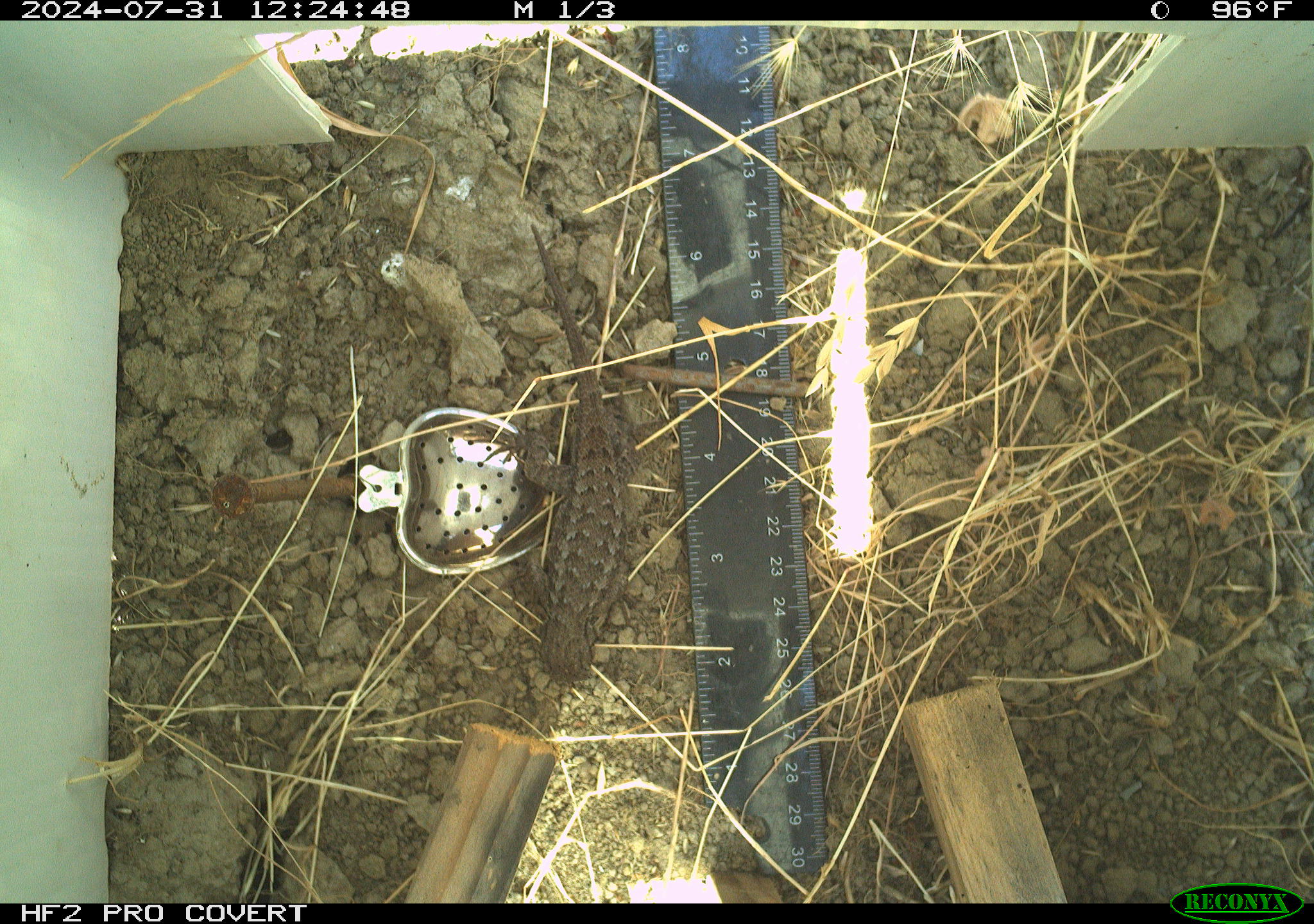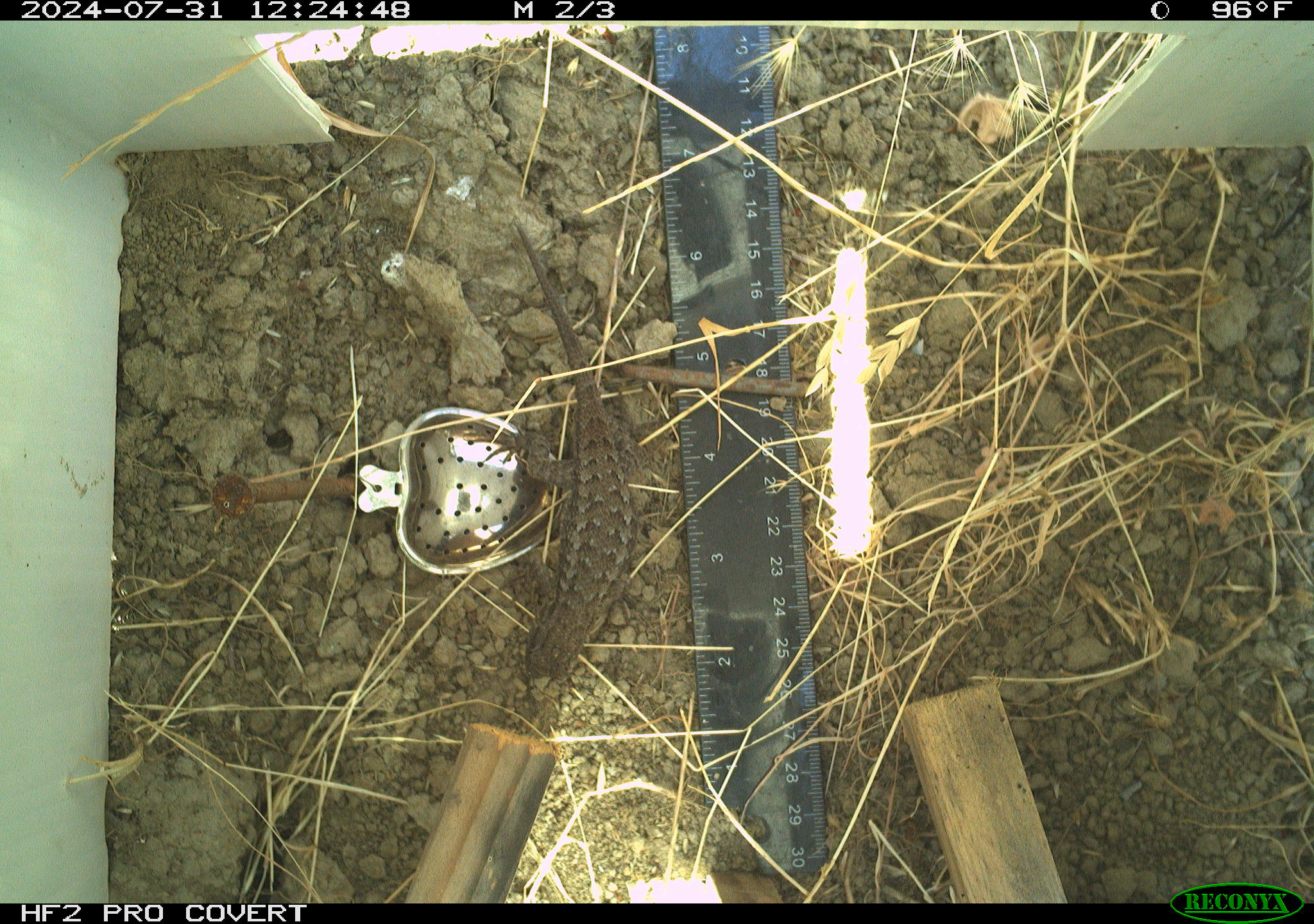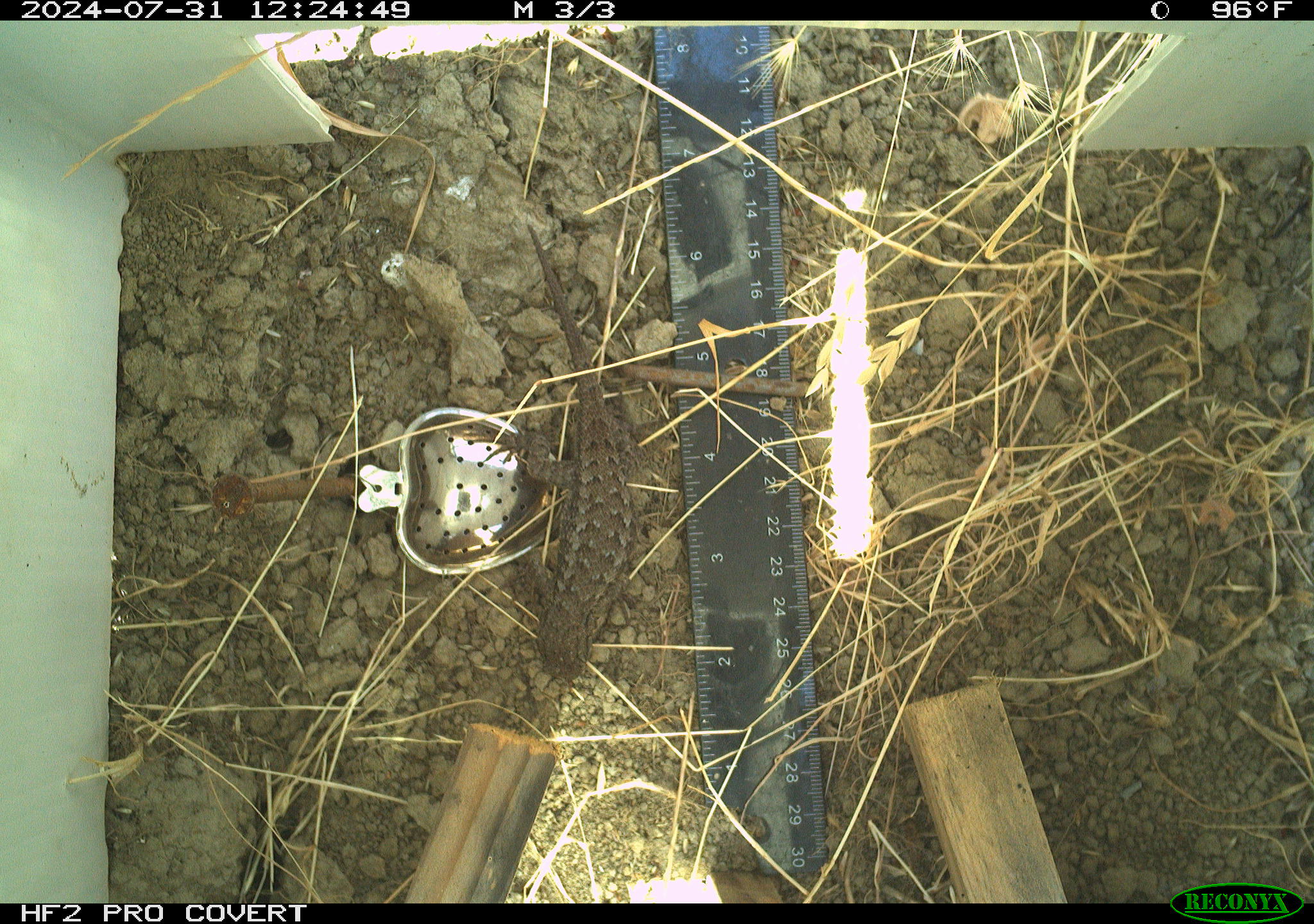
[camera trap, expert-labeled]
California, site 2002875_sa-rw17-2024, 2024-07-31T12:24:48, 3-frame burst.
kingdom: Animalia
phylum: Chordata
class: Reptilia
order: Squamata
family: Phrynosomatidae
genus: Sceloporus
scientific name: Sceloporus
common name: spiny lizards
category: sceloporus species